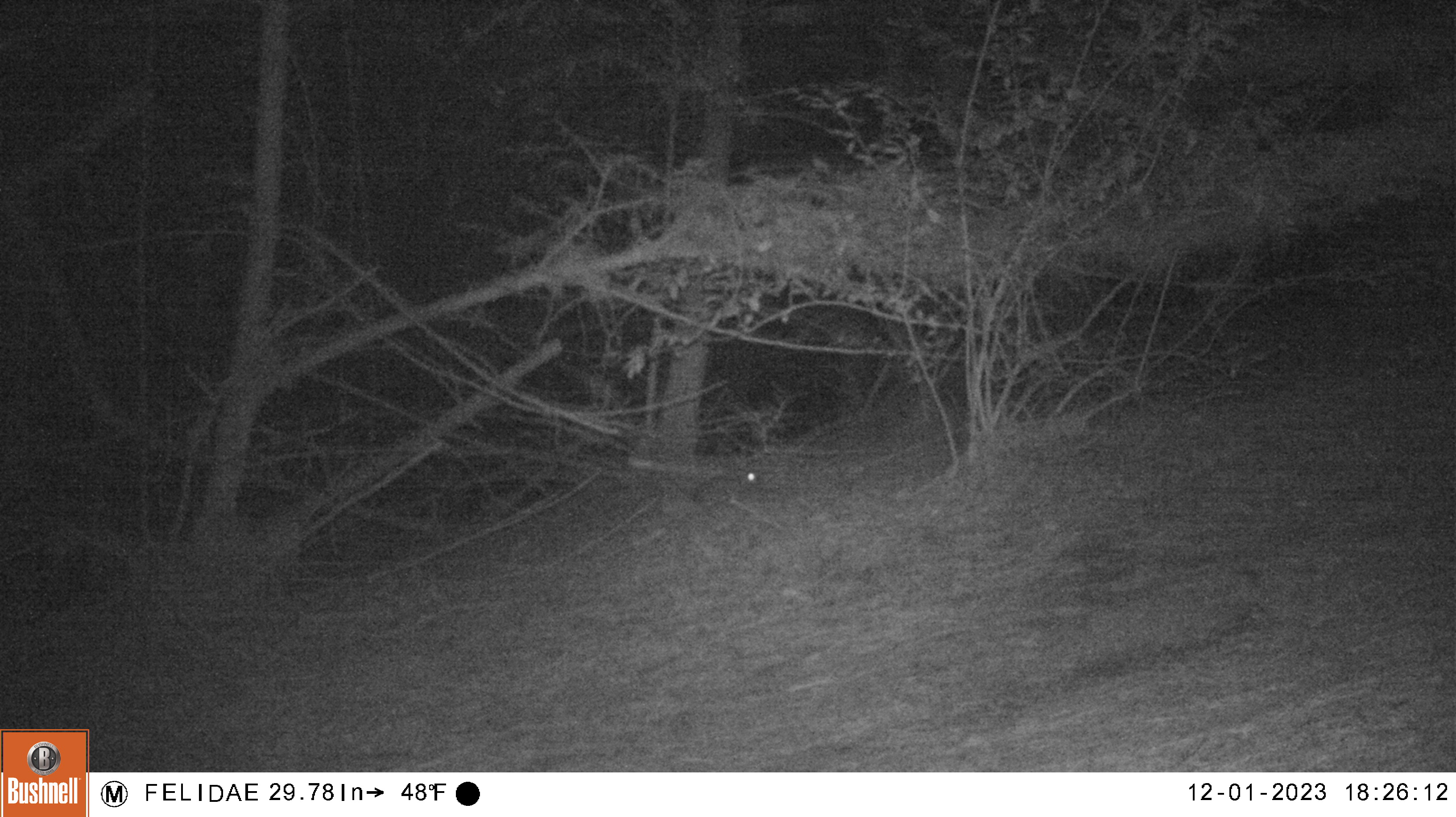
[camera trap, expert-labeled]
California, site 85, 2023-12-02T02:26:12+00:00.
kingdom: Animalia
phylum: Chordata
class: Mammalia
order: Carnivora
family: Felidae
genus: Lynx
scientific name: Lynx rufus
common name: bobcat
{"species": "bobcat (Lynx rufus)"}